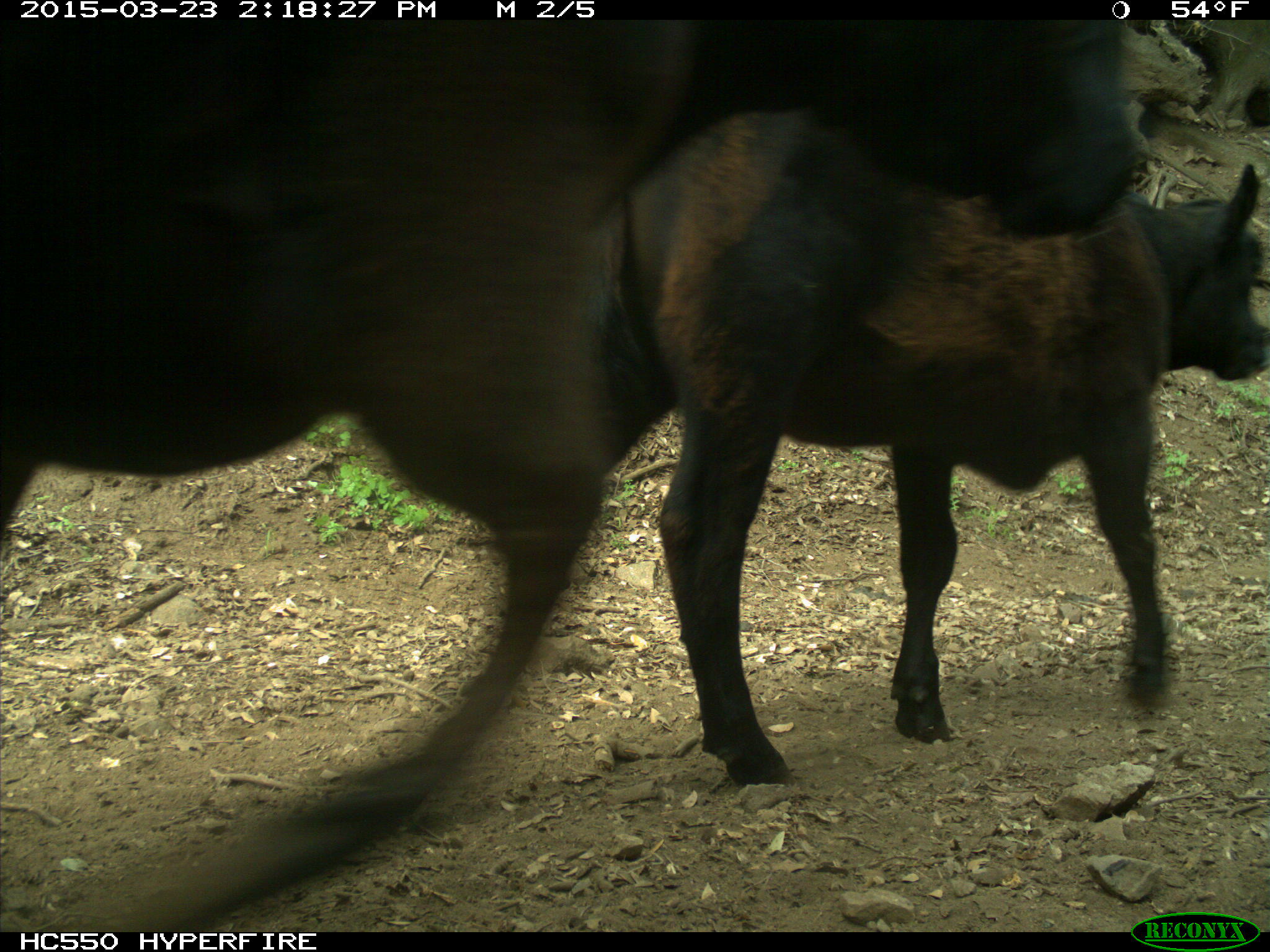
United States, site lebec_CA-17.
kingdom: Animalia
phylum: Chordata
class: Mammalia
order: Artiodactyla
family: Bovidae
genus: Bos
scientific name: Bos taurus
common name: domestic cow